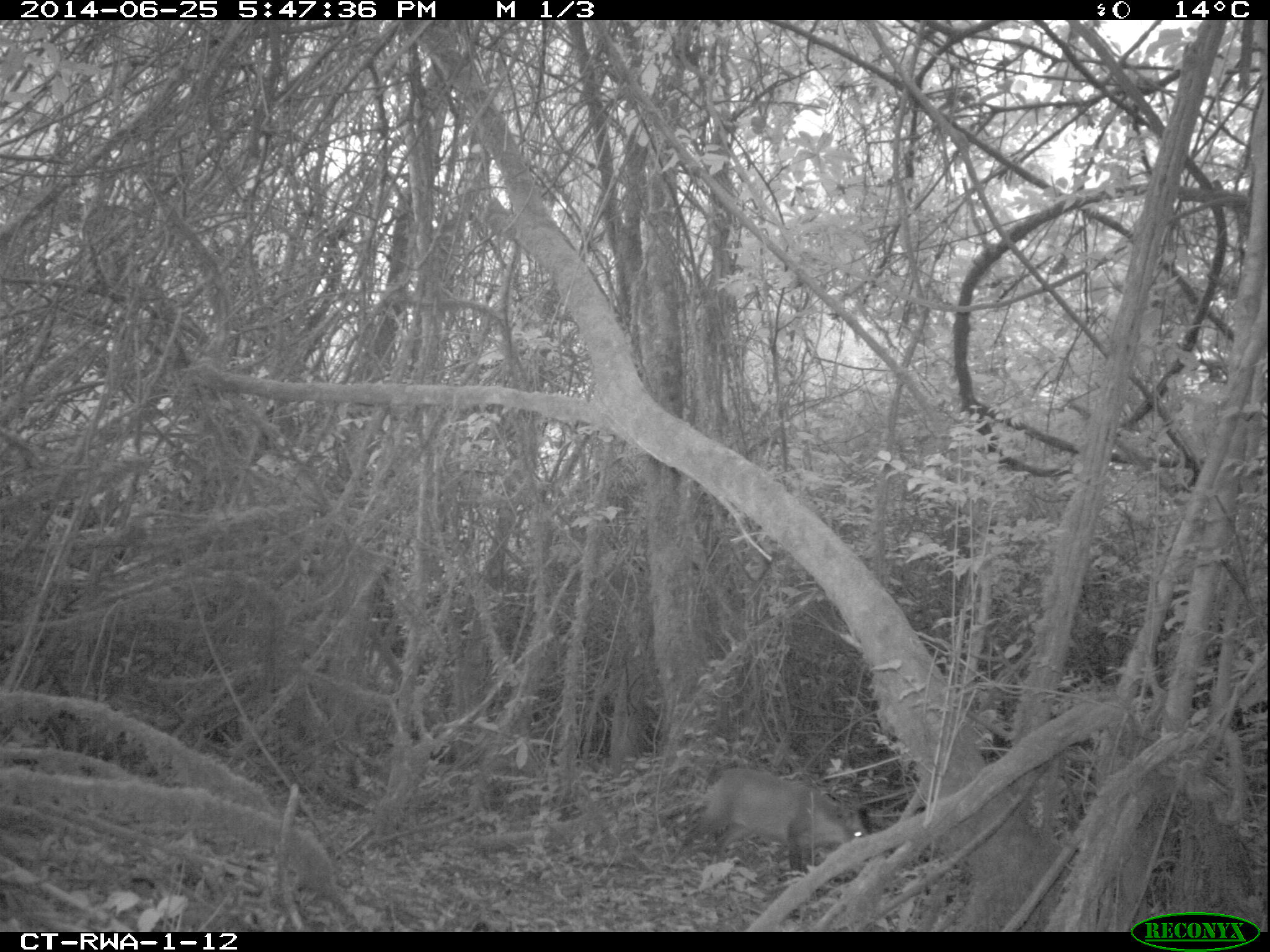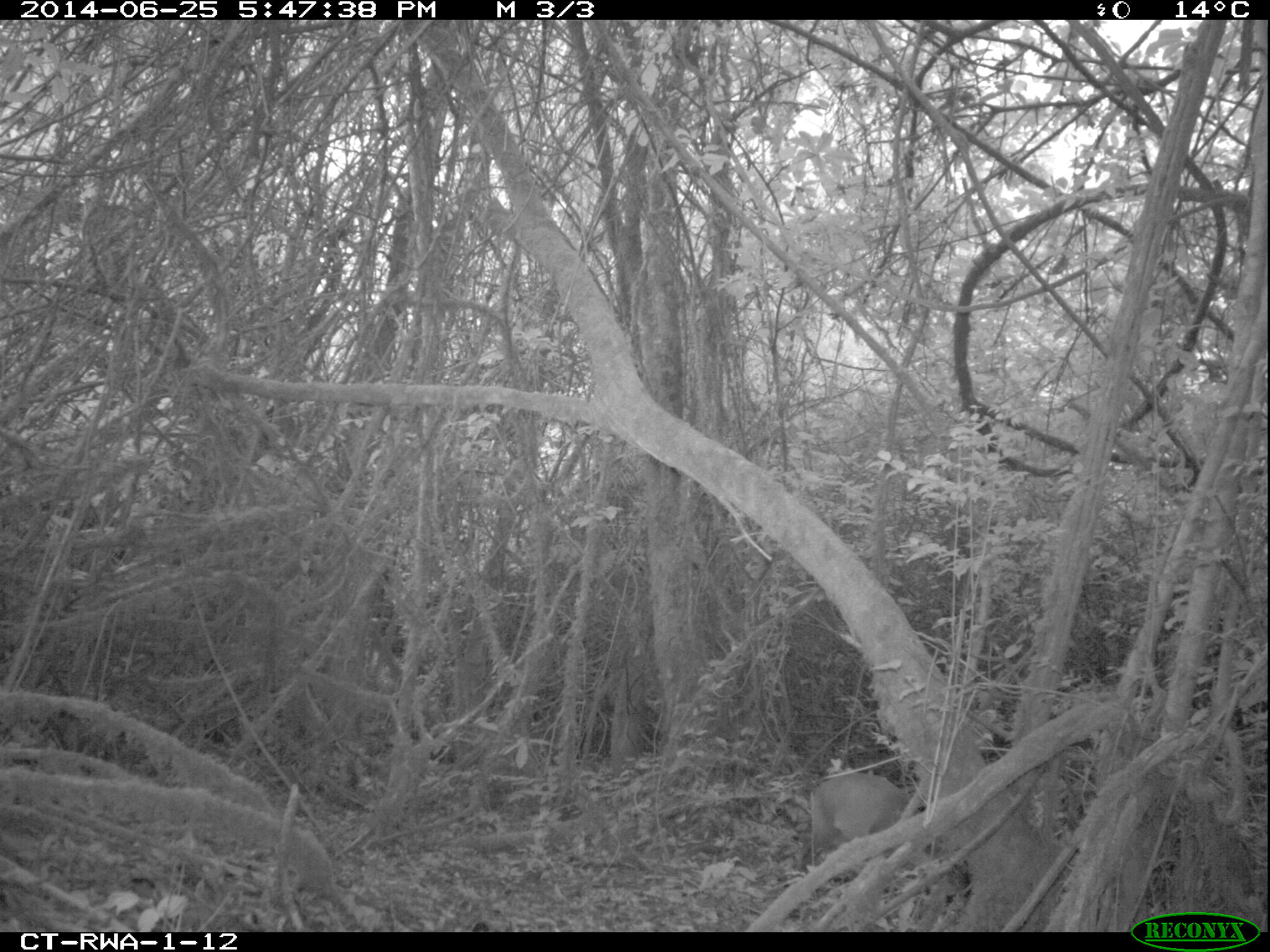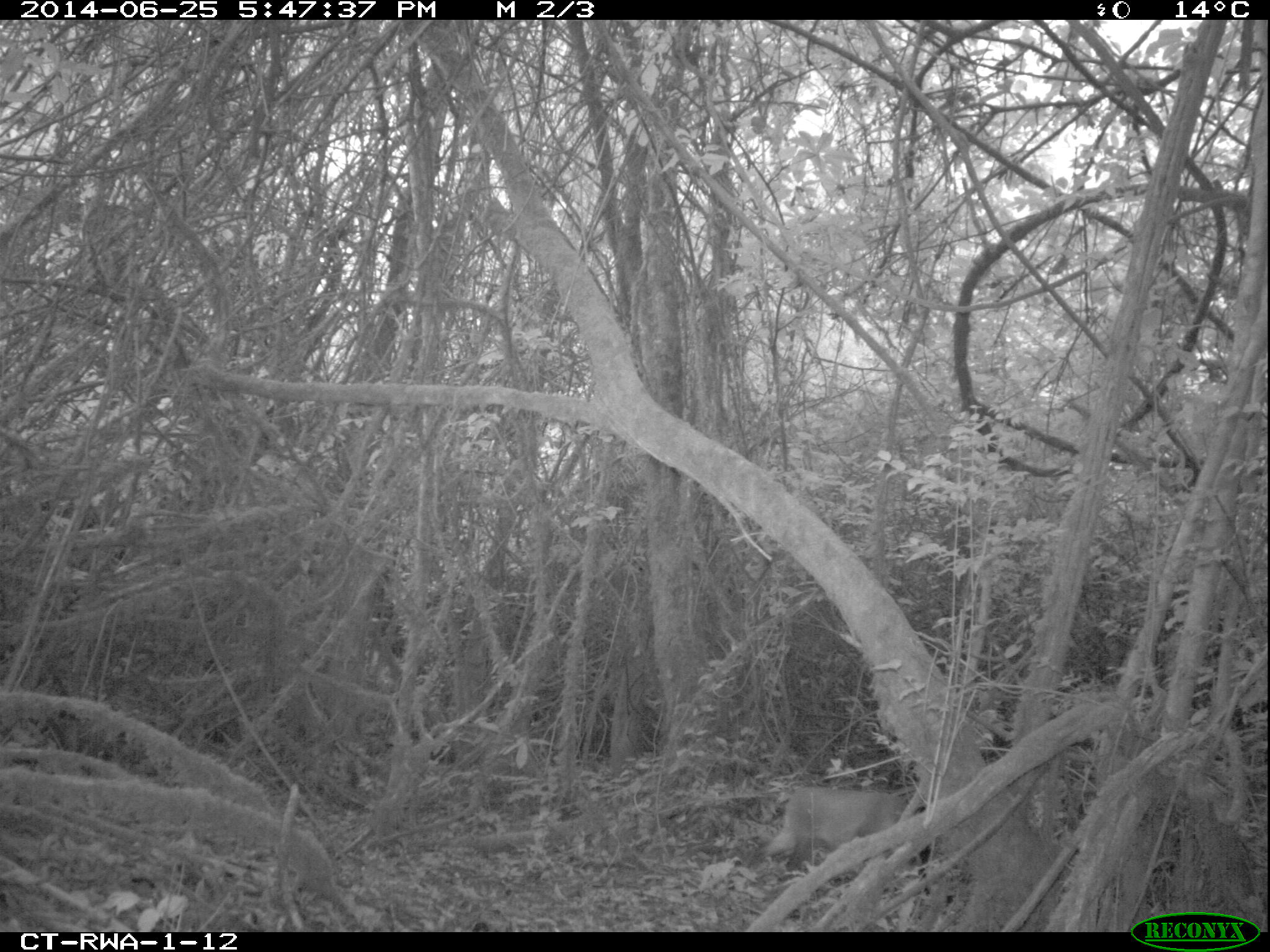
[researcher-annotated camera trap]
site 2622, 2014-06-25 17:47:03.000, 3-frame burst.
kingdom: Animalia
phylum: Chordata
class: Mammalia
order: Artiodactyla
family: Bovidae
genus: Cephalophus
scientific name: Cephalophus nigrifrons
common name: black-fronted duiker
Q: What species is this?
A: Cephalophus nigrifrons (black-fronted duiker).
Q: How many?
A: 1.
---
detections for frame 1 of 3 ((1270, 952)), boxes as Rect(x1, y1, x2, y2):
cephalophus nigrifrons: Rect(658, 767, 872, 879)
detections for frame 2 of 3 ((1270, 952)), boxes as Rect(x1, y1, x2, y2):
cephalophus nigrifrons: Rect(796, 770, 913, 880)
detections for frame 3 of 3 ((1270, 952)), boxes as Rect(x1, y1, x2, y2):
cephalophus nigrifrons: Rect(757, 785, 937, 898)